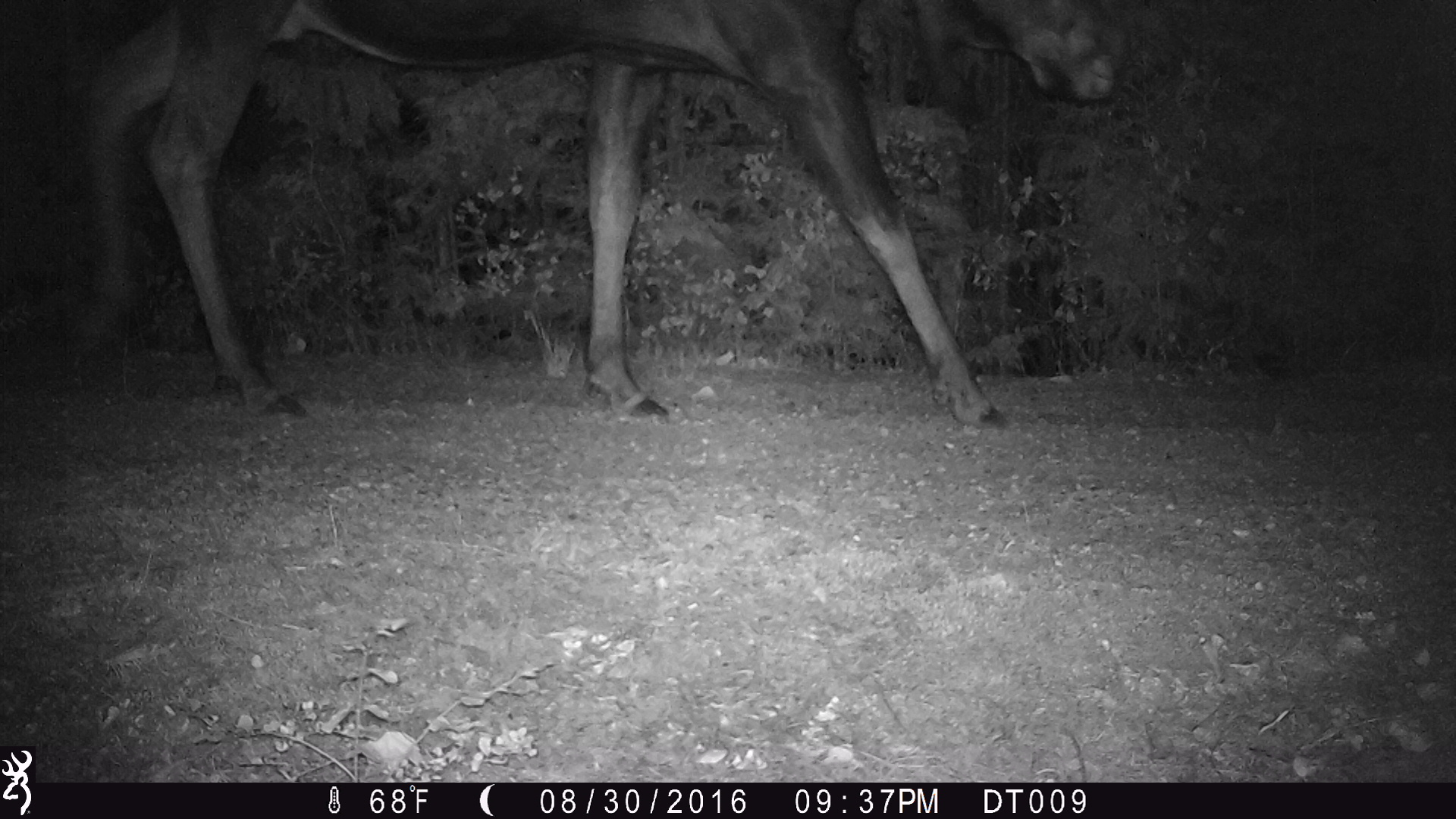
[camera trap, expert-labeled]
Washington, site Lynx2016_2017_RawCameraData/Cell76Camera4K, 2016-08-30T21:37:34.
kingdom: Animalia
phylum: Chordata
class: Mammalia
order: Artiodactyla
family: Cervidae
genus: Alces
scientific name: Alces alces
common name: moose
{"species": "Alces alces (moose)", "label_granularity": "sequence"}